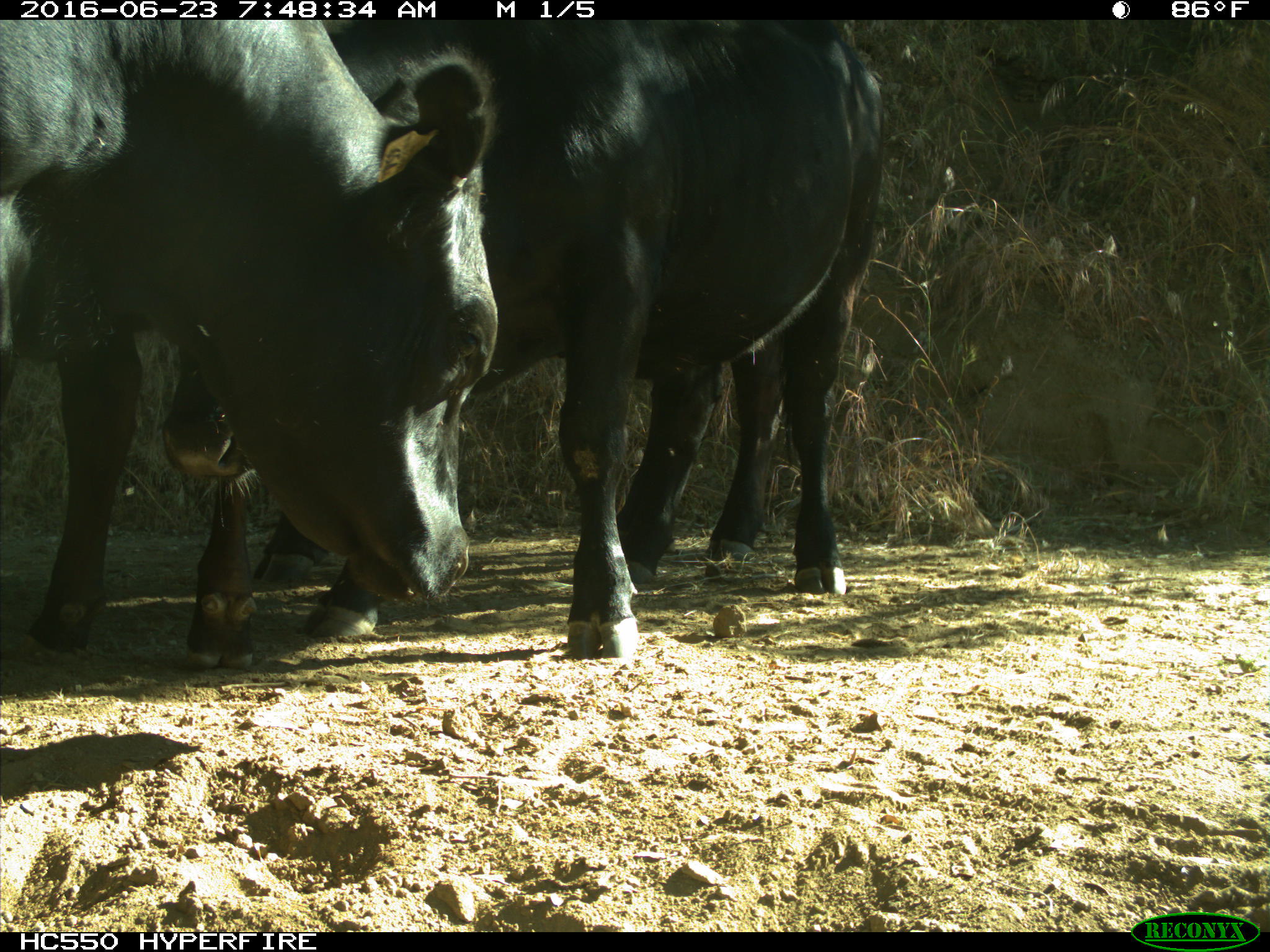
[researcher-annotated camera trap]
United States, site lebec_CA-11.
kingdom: Animalia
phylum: Chordata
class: Mammalia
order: Artiodactyla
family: Bovidae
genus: Bos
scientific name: Bos taurus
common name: domestic cow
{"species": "Bos taurus (domestic cow)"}